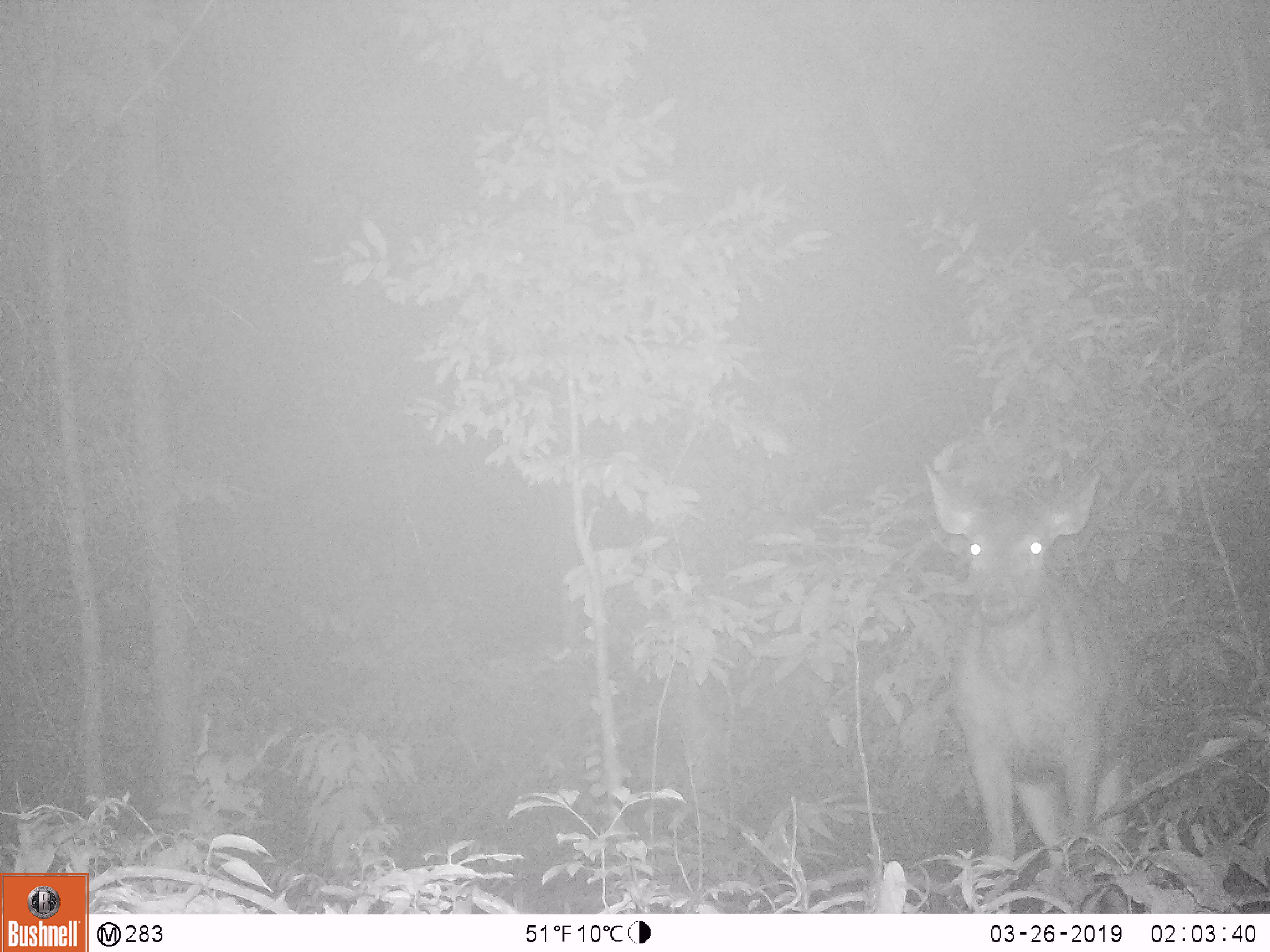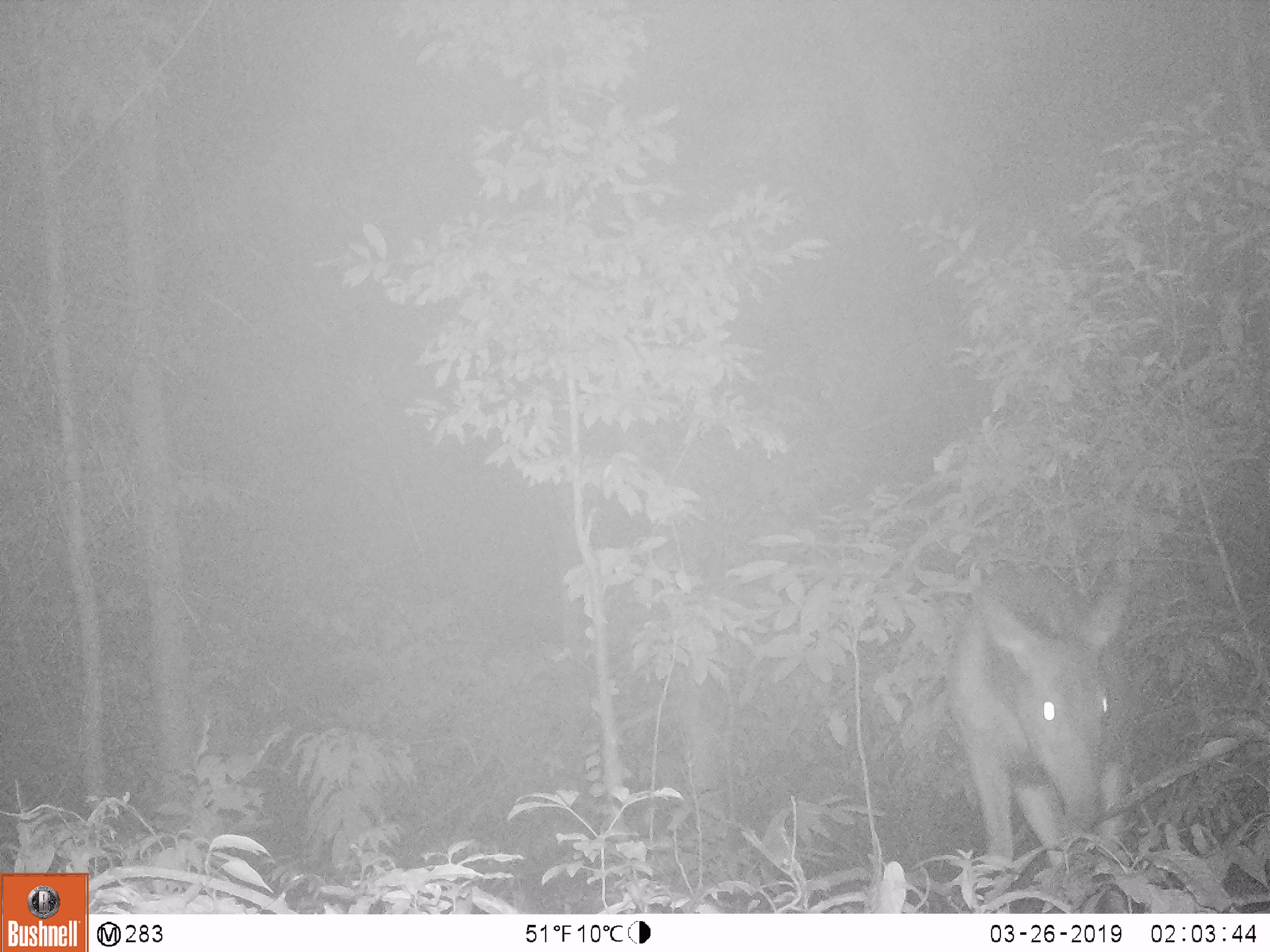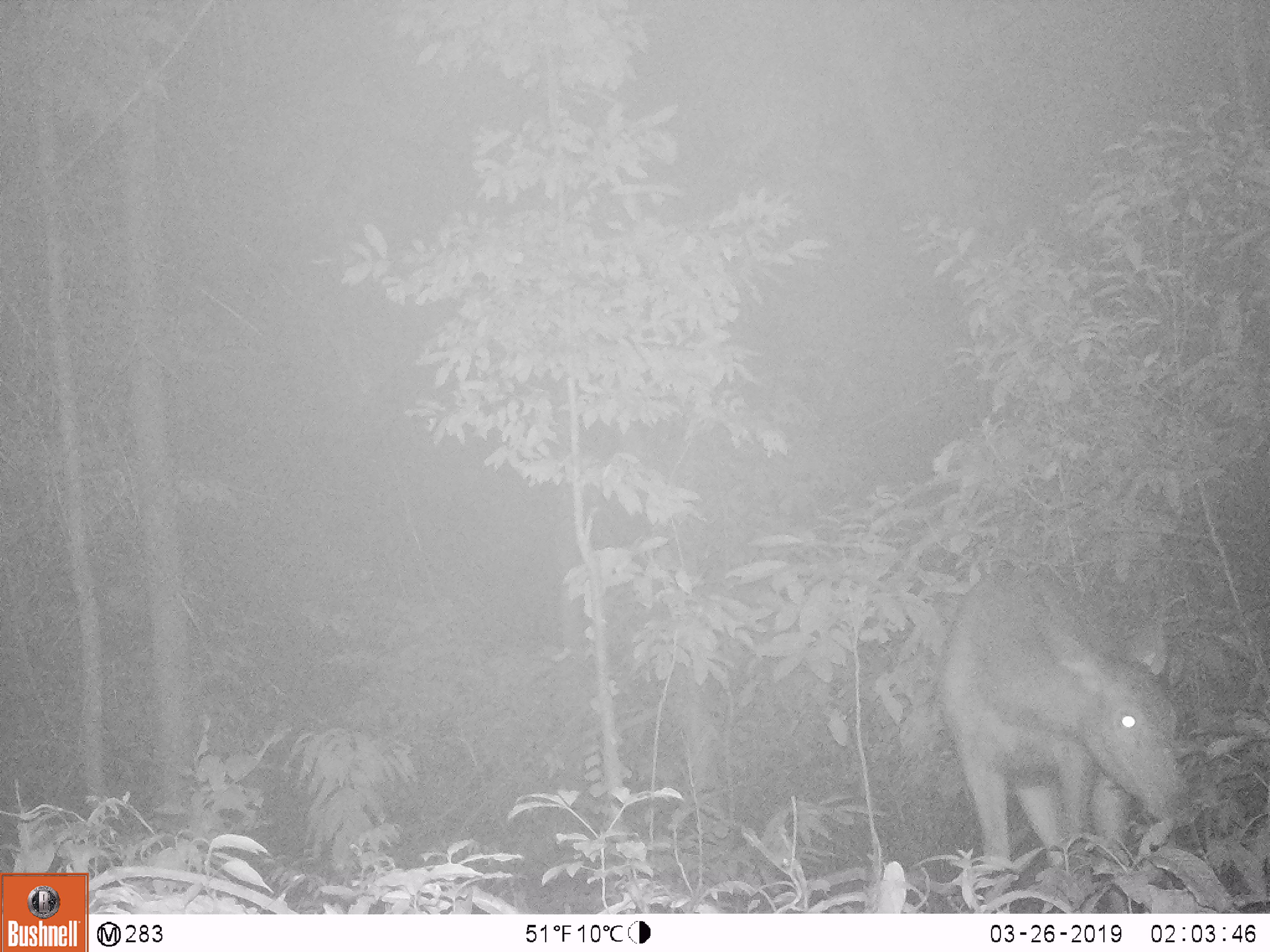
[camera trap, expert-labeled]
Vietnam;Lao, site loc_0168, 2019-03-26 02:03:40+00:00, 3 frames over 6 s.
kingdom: Animalia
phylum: Chordata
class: Mammalia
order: Artiodactyla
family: Cervidae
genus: Rusa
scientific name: Rusa unicolor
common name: sambar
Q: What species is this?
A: Sambar (Rusa unicolor).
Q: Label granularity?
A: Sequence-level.